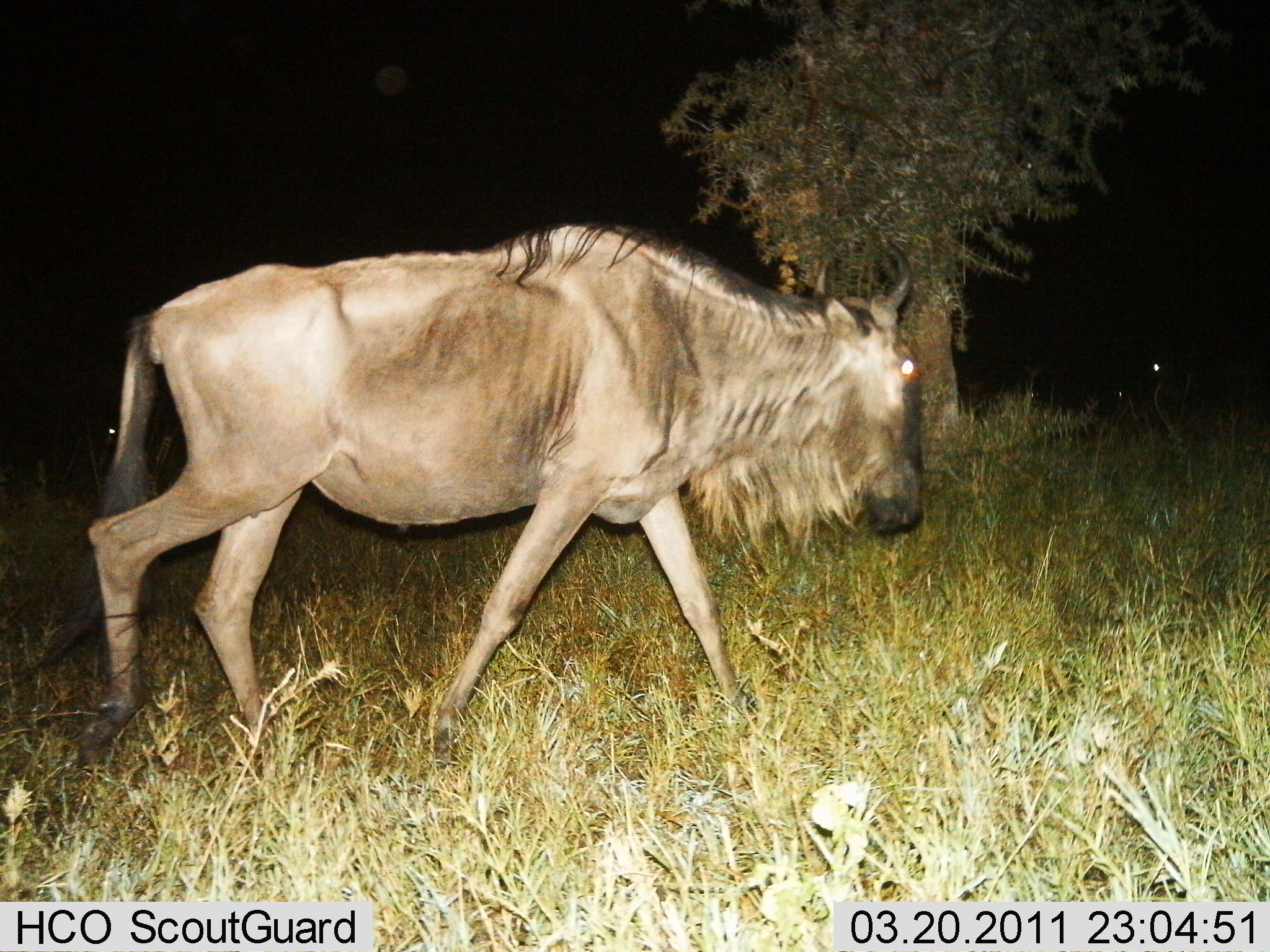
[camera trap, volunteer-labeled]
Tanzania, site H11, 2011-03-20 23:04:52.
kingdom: Animalia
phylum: Chordata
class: Mammalia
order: Artiodactyla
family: Bovidae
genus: Connochaetes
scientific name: Connochaetes taurinus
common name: blue wildebeest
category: wildebeest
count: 1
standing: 18%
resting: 0%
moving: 91%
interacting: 0%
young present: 0%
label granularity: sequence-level